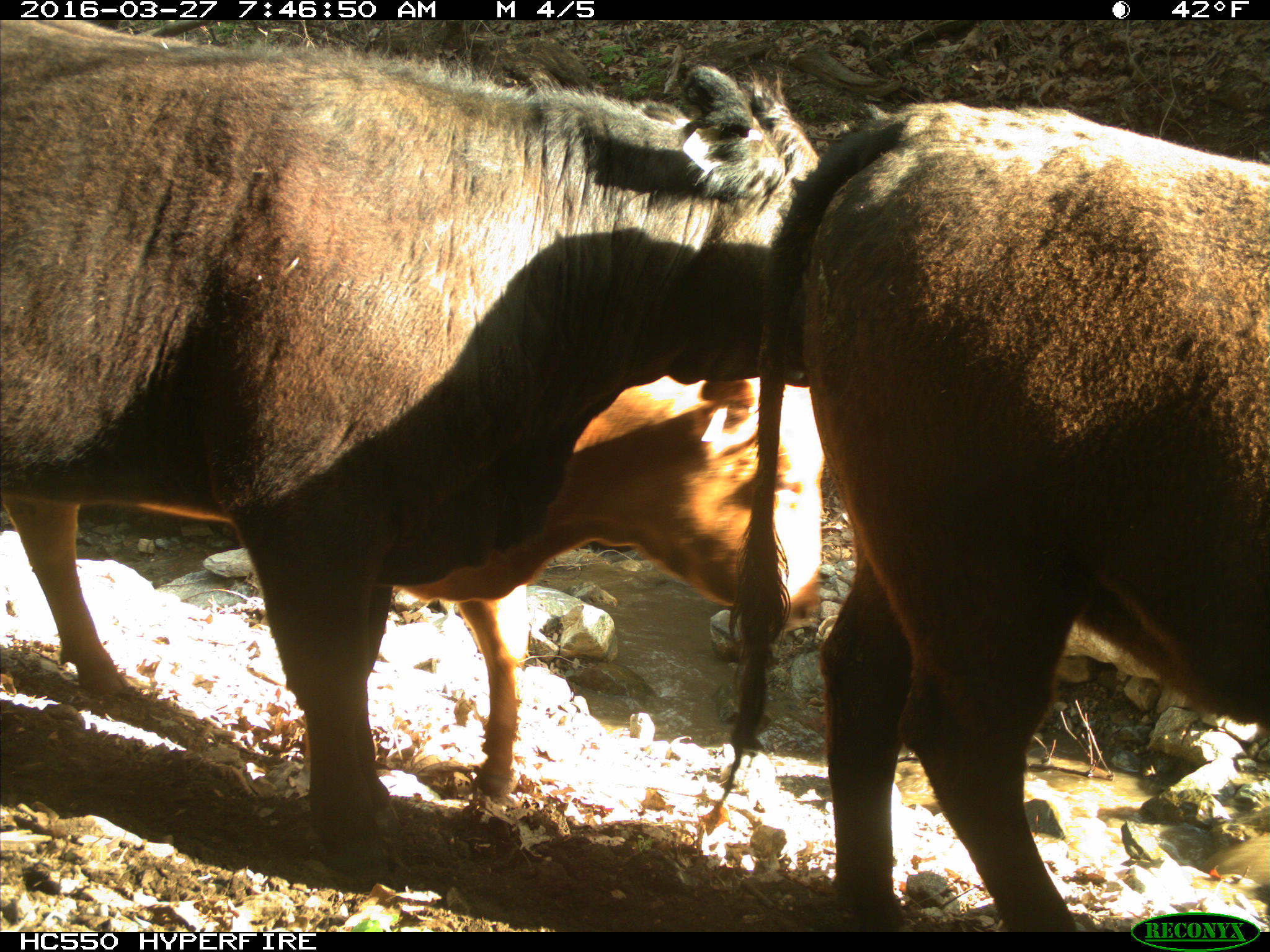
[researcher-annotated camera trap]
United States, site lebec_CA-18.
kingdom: Animalia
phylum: Chordata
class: Mammalia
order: Artiodactyla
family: Bovidae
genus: Bos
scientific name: Bos taurus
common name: domestic cow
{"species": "Bos taurus (domestic cow)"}